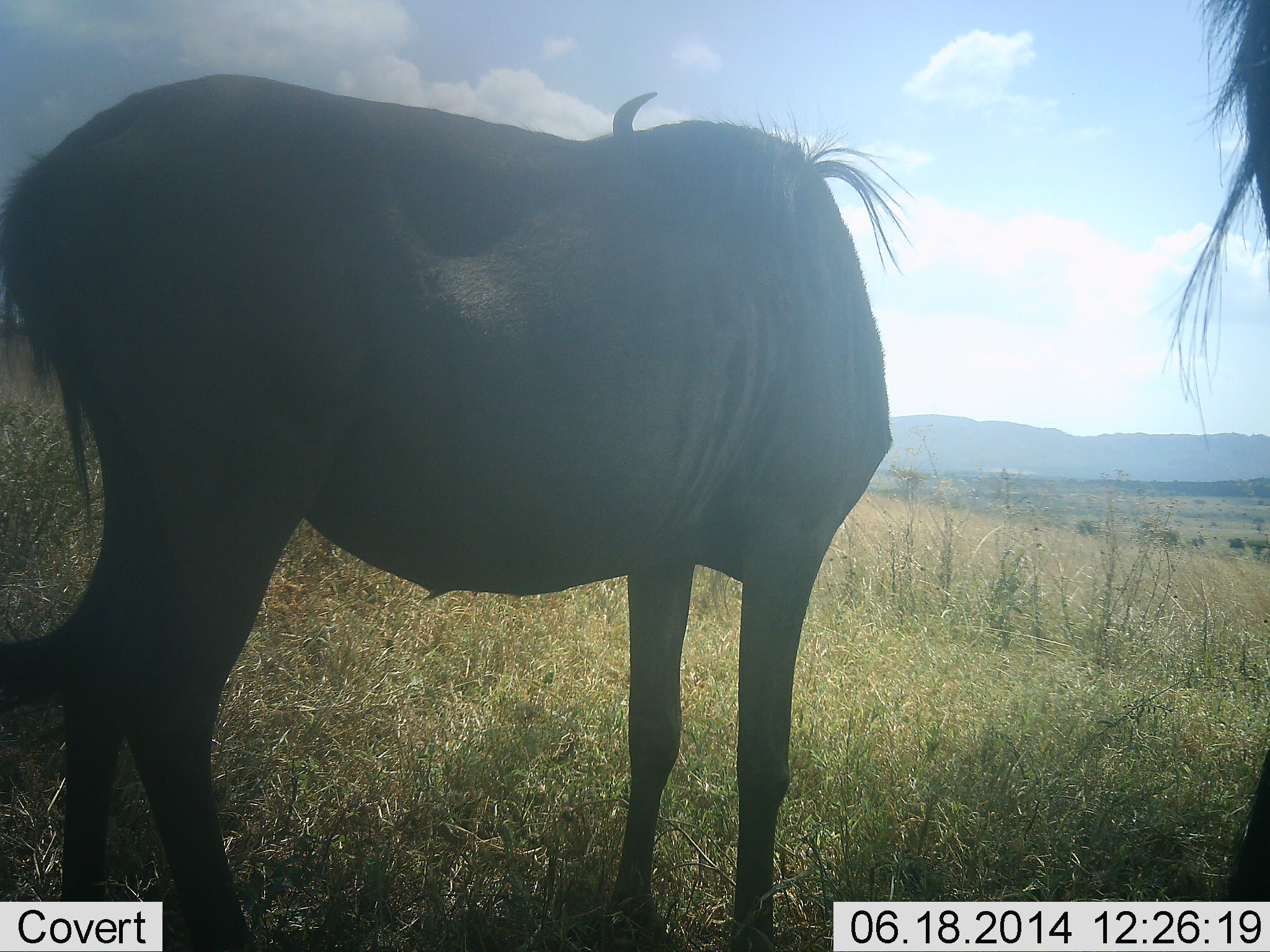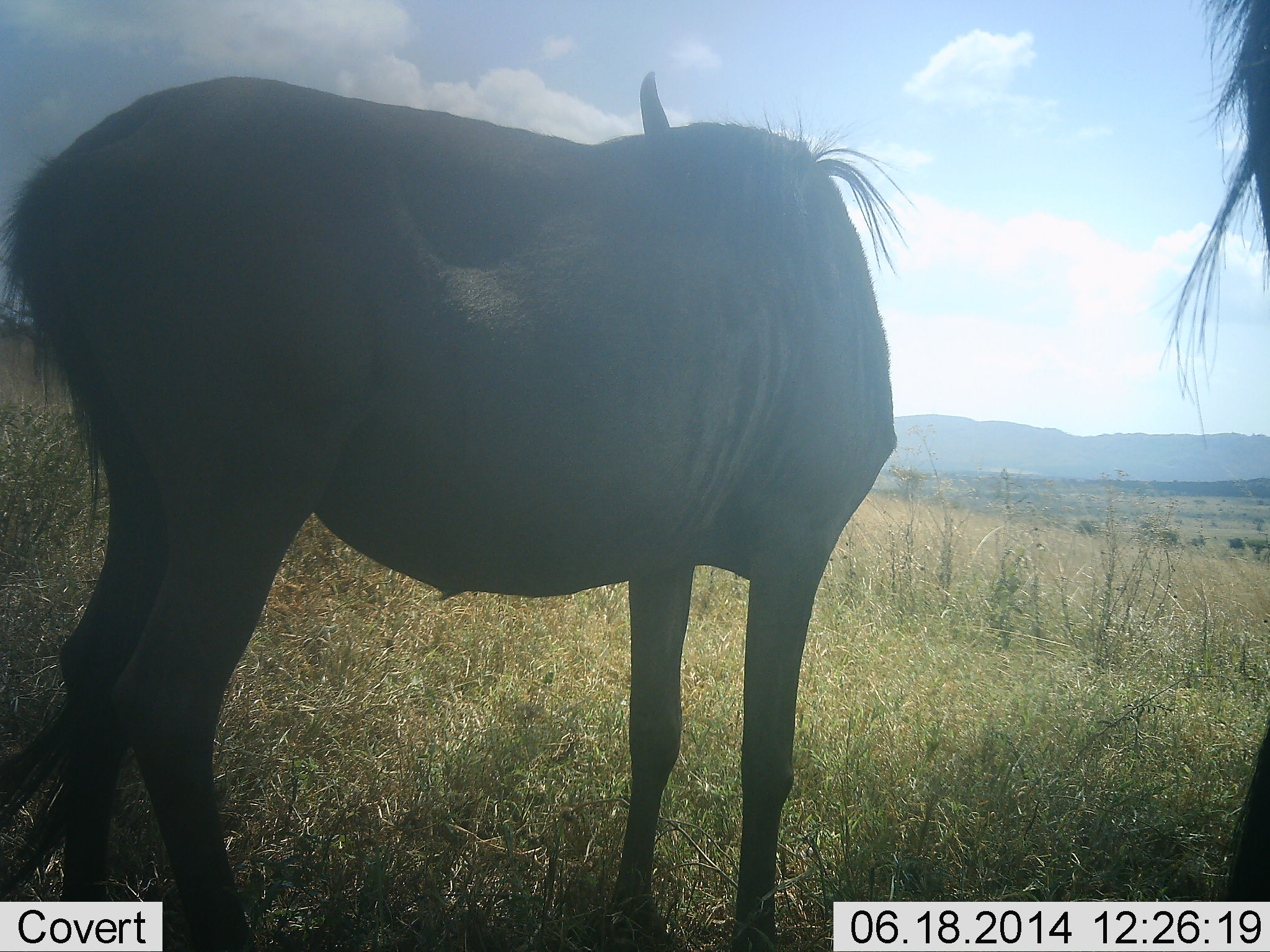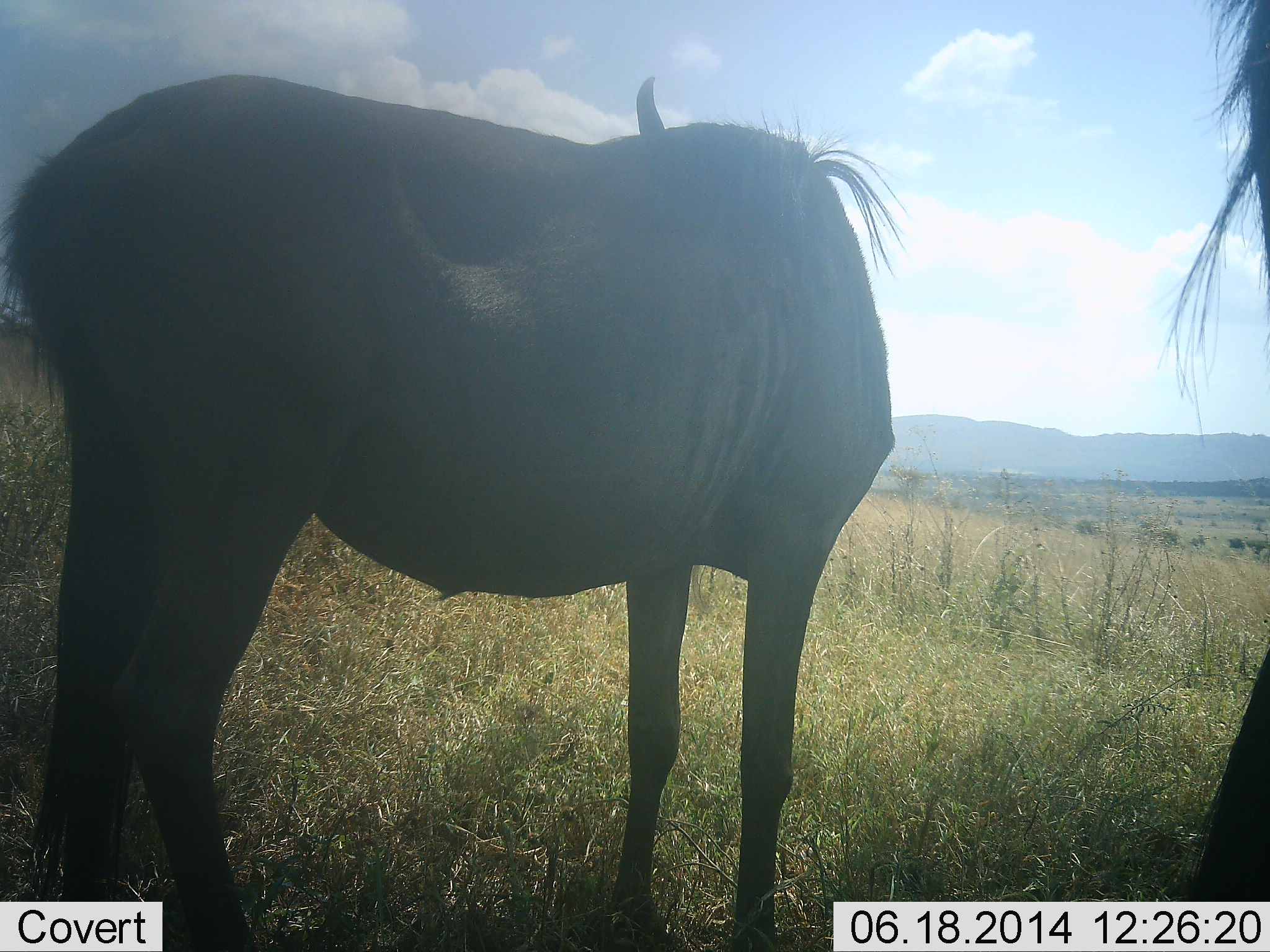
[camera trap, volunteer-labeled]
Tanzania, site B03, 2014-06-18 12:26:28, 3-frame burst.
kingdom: Animalia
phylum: Chordata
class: Mammalia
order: Artiodactyla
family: Bovidae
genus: Connochaetes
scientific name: Connochaetes taurinus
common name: blue wildebeest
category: wildebeest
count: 2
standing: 100%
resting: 0%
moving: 10%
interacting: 0%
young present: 0%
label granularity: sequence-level